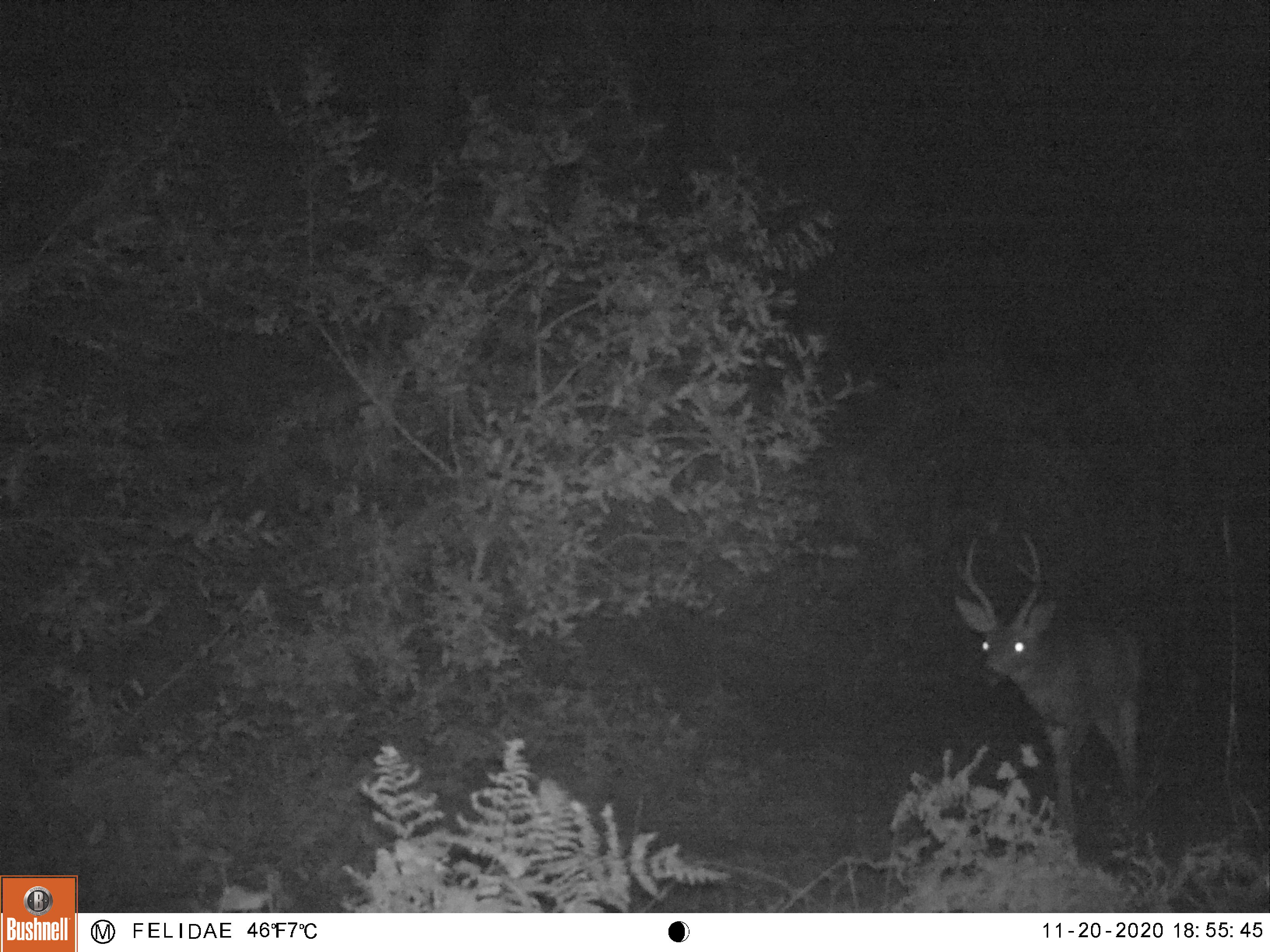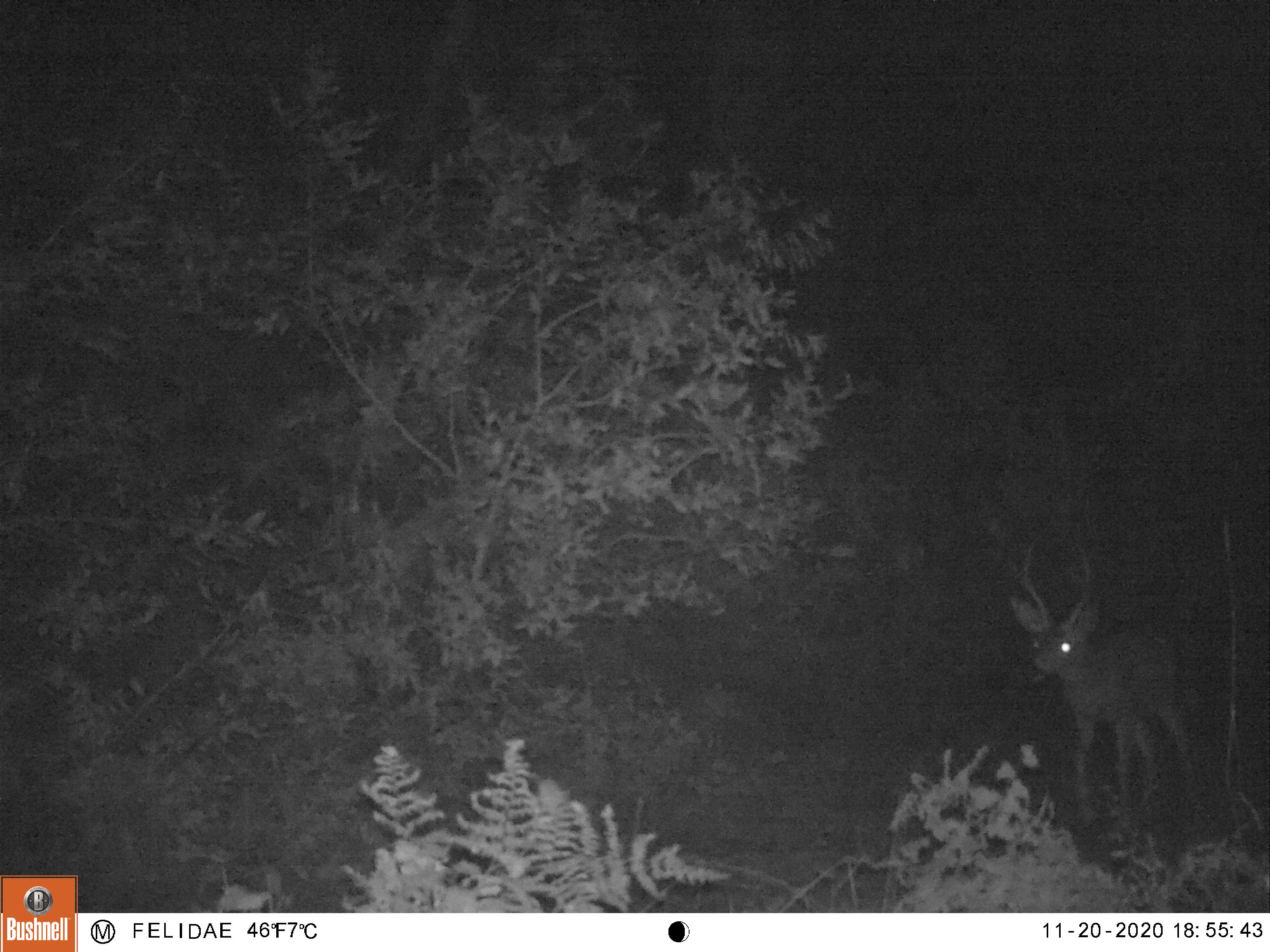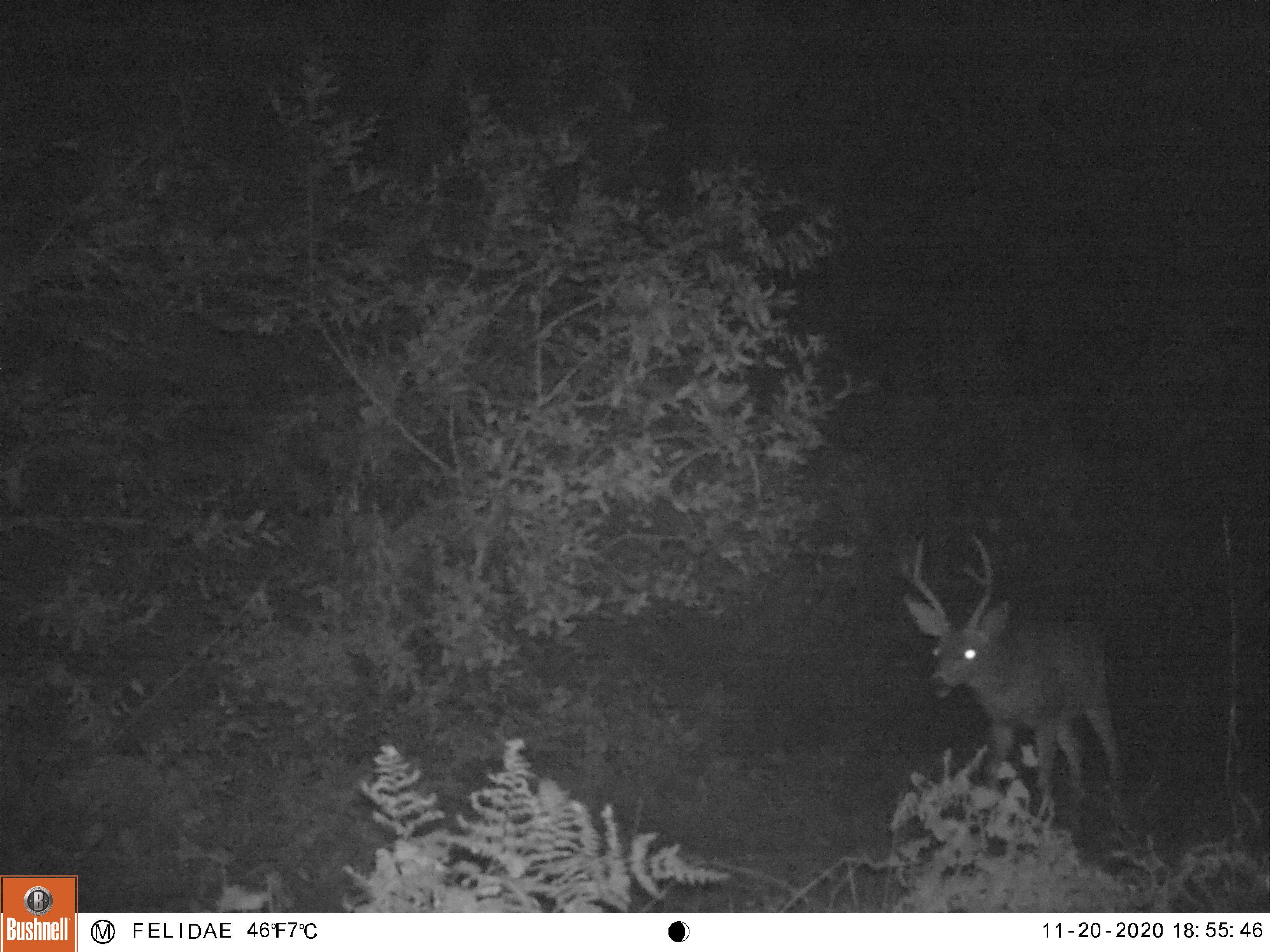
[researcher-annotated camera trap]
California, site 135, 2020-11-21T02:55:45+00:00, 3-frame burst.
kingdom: Animalia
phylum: Chordata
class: Mammalia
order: Artiodactyla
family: Cervidae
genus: Odocoileus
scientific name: Odocoileus hemionus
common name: mule deer